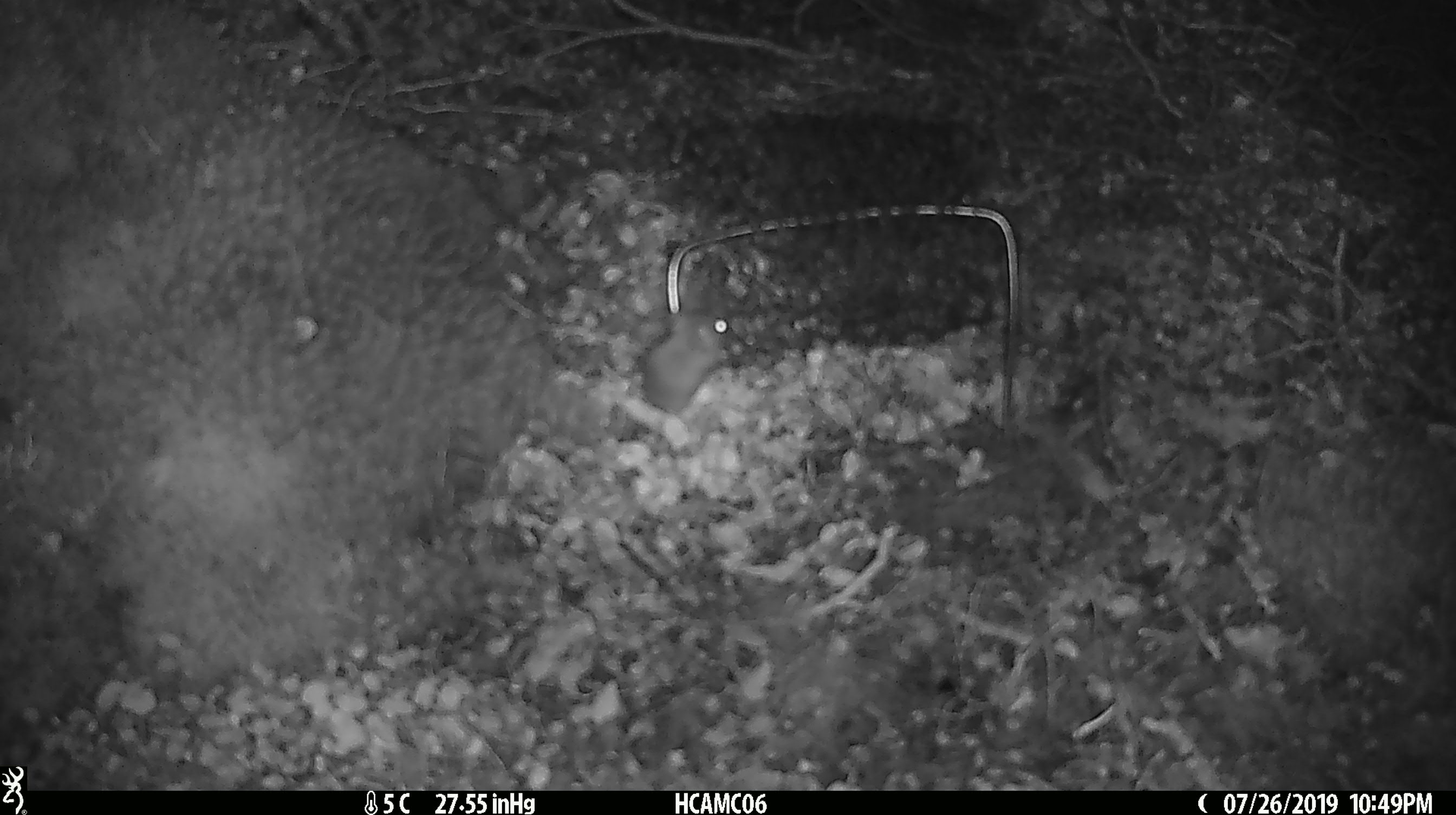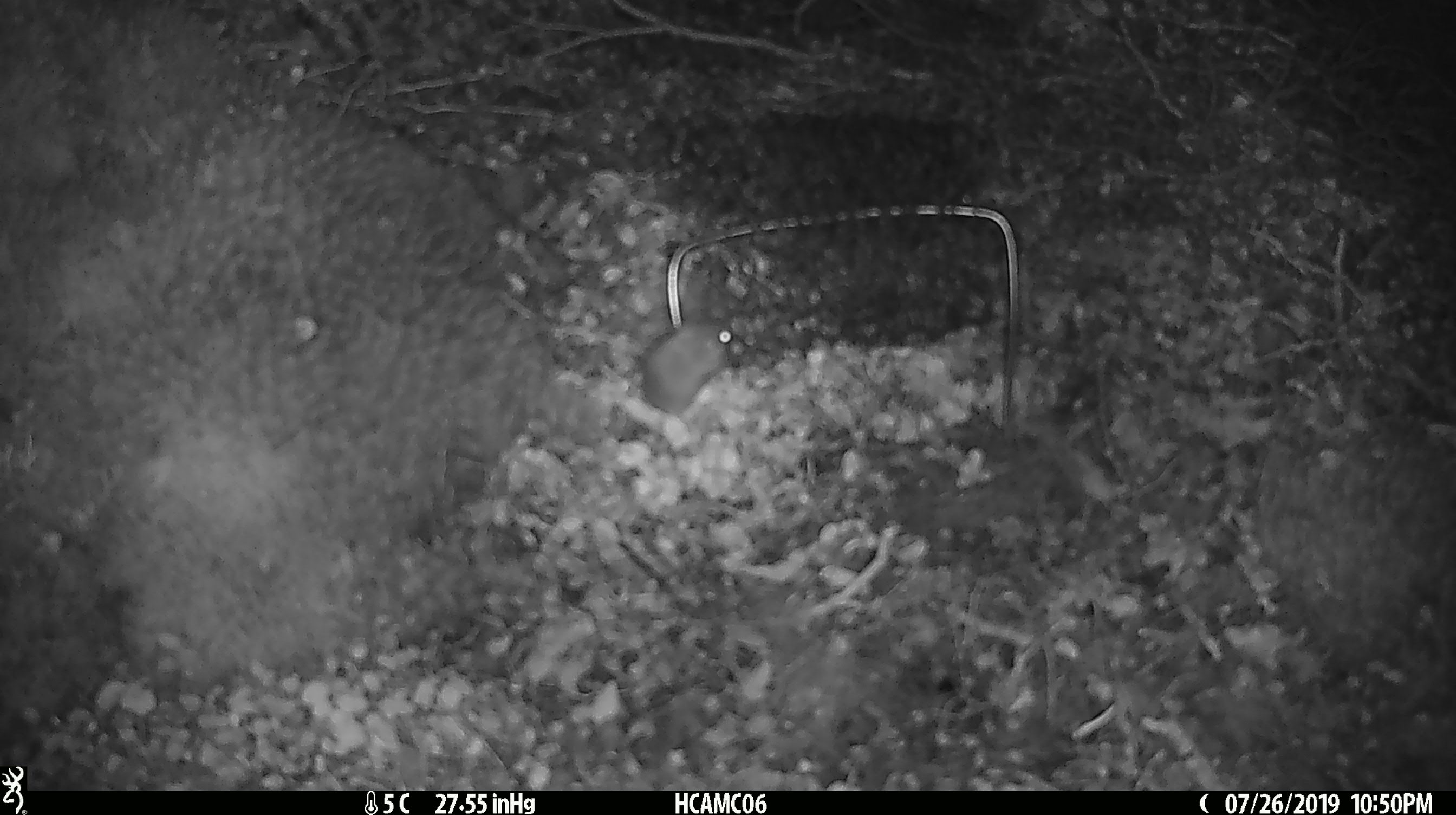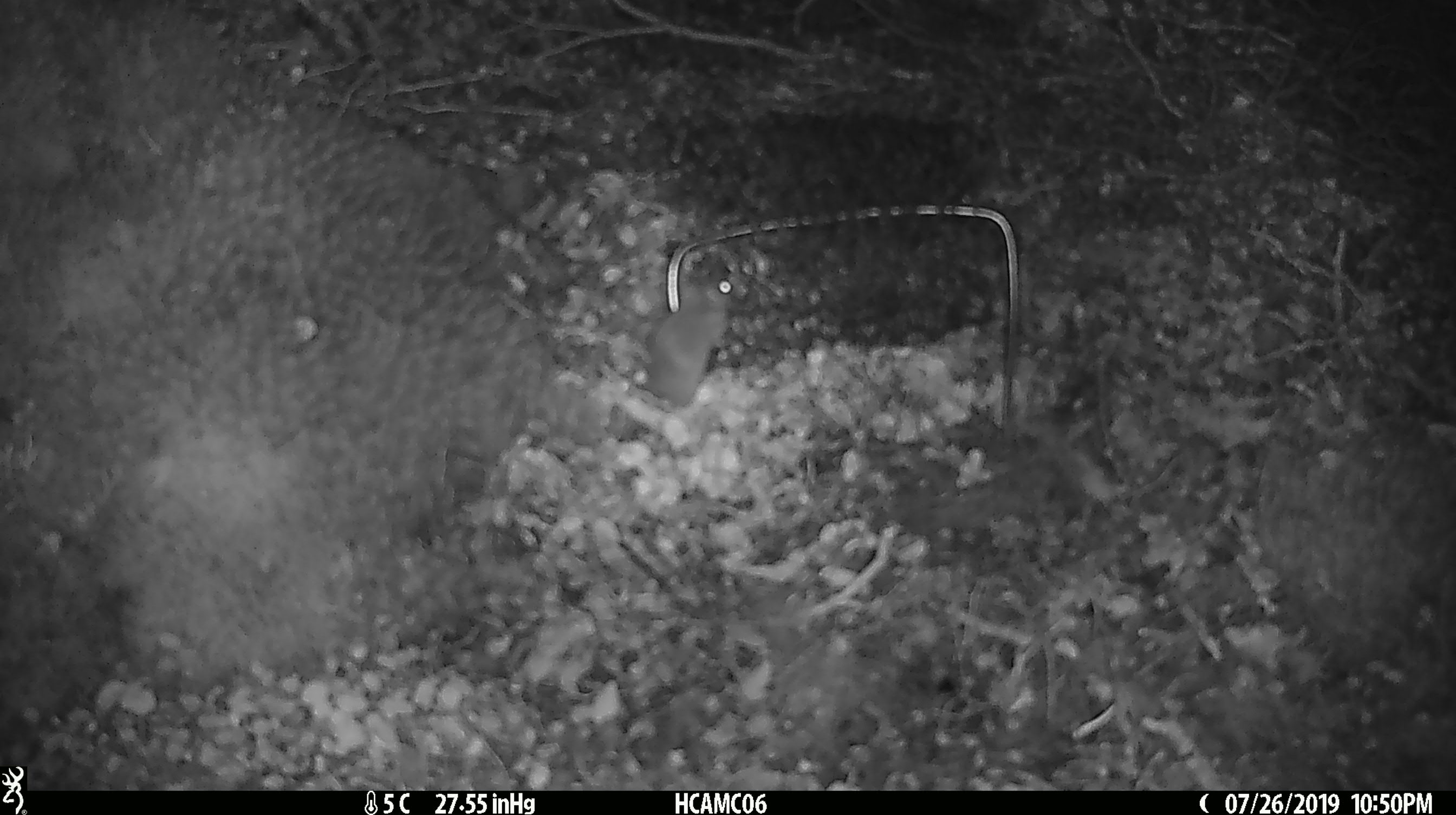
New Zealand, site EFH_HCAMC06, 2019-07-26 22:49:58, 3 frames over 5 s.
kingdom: Animalia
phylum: Chordata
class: Mammalia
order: Rodentia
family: Muridae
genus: Mus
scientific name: Mus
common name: mouse